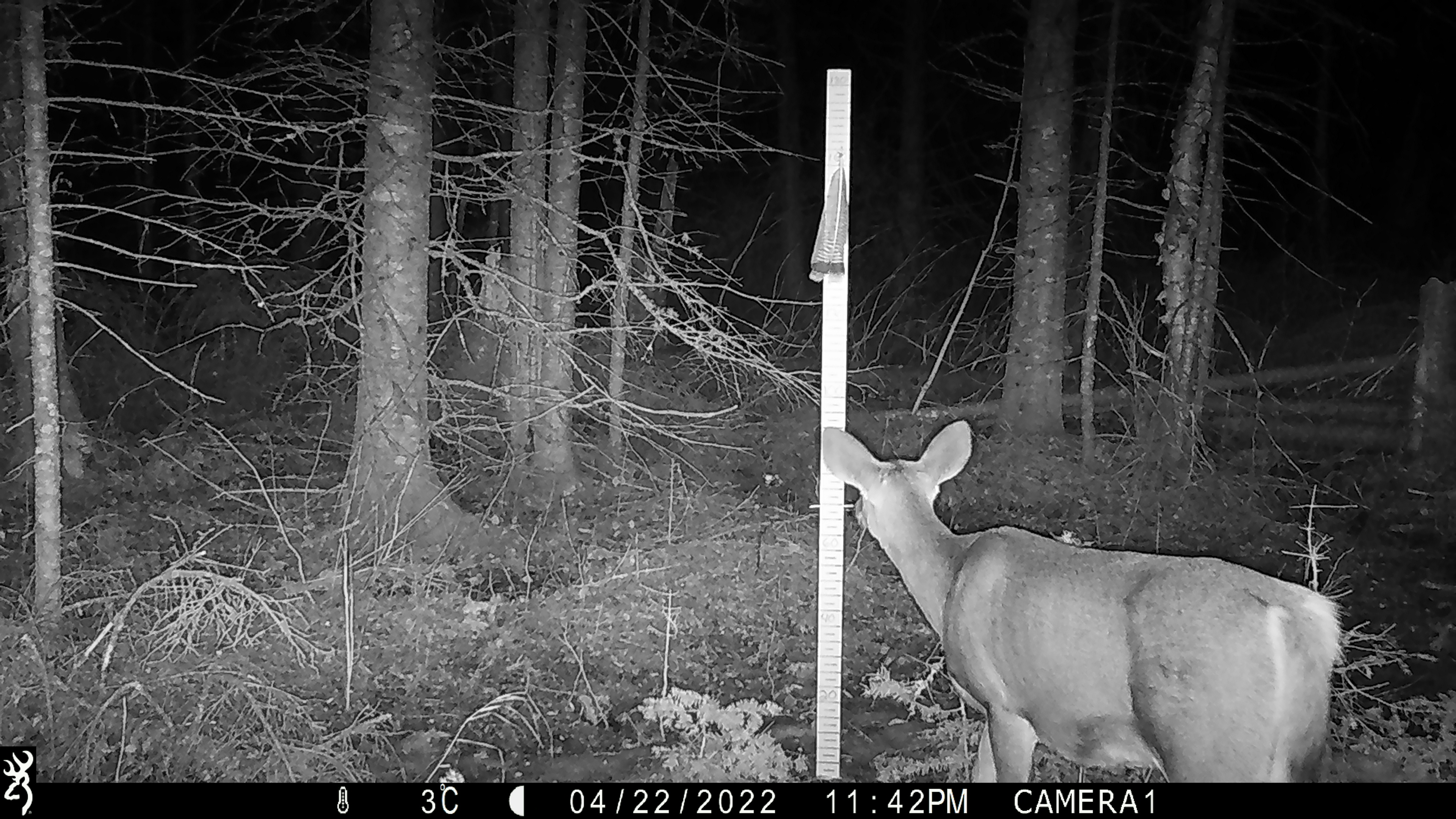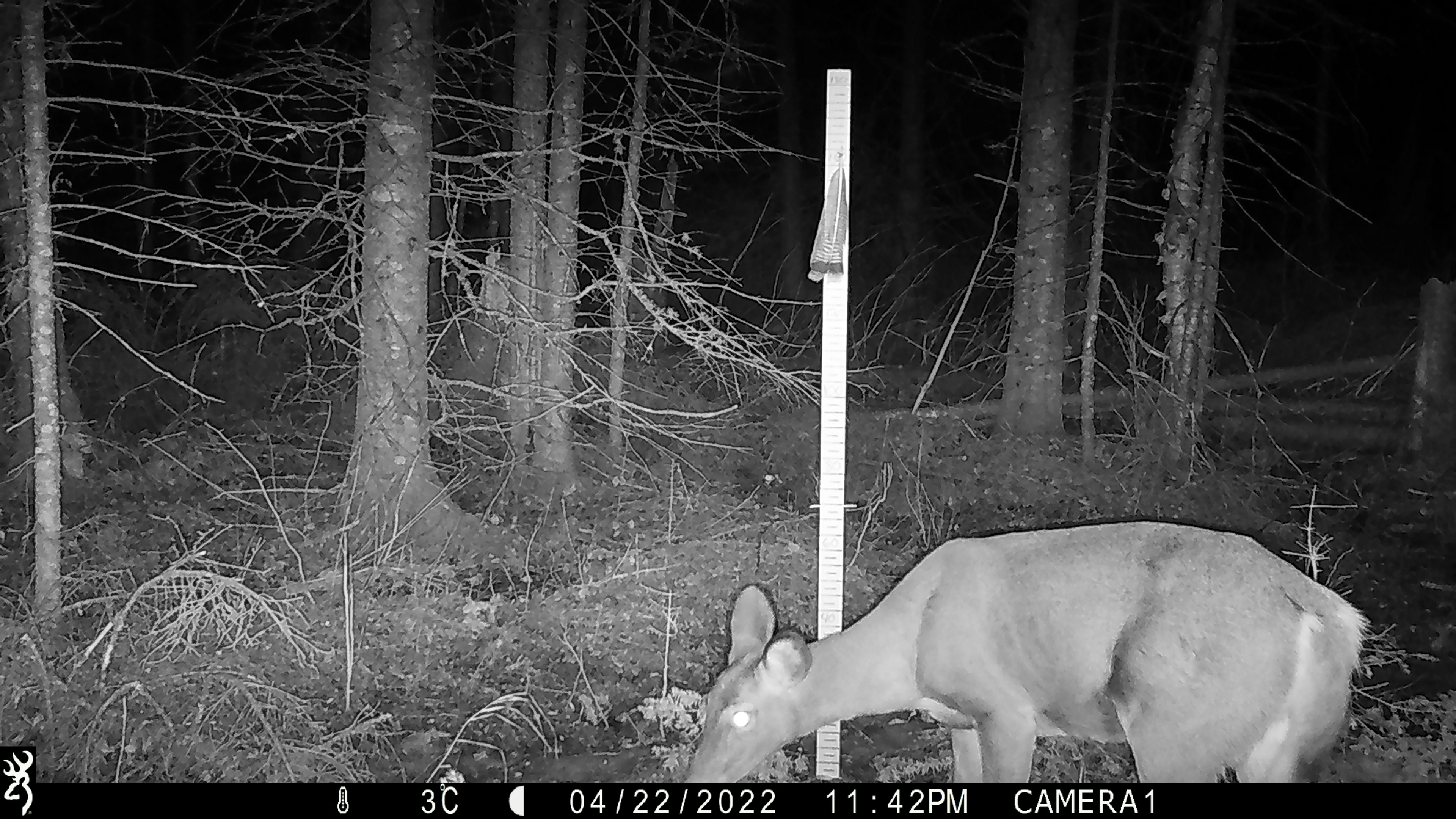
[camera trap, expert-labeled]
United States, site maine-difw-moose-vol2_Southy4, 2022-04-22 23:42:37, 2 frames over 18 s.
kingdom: Animalia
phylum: Chordata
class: Mammalia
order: Artiodactyla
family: Cervidae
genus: Odocoileus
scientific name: Odocoileus virginianus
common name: white-tailed deer